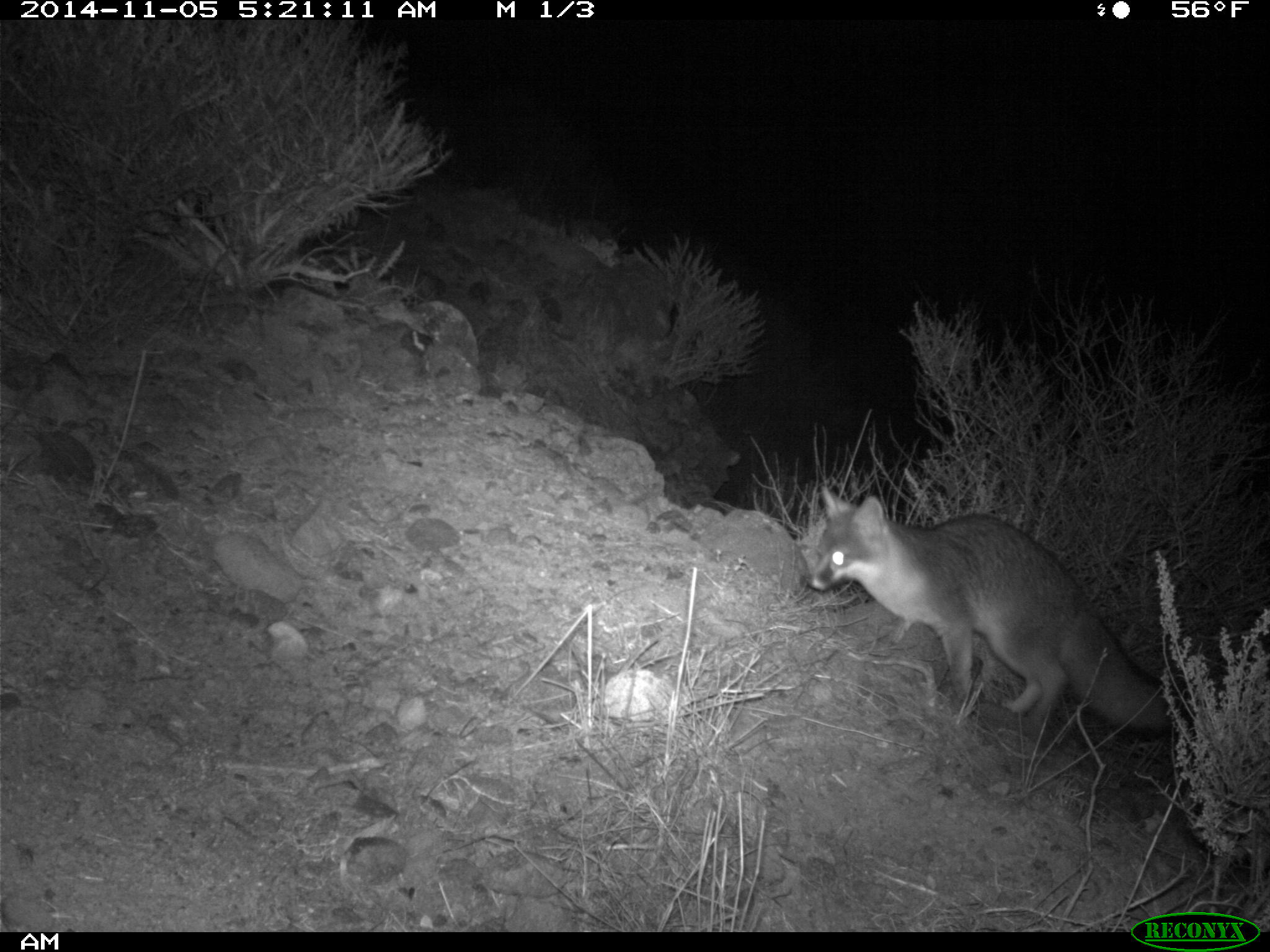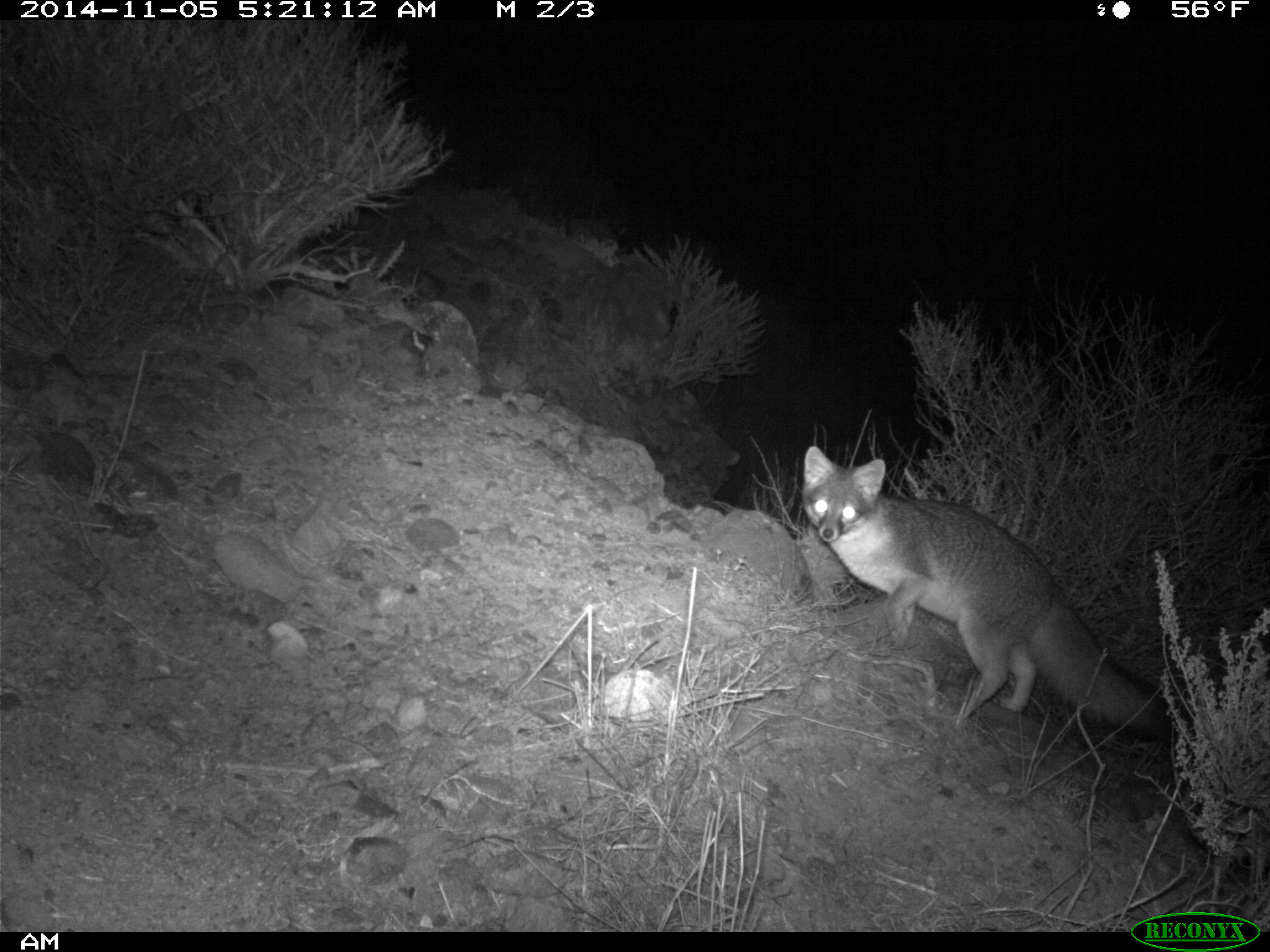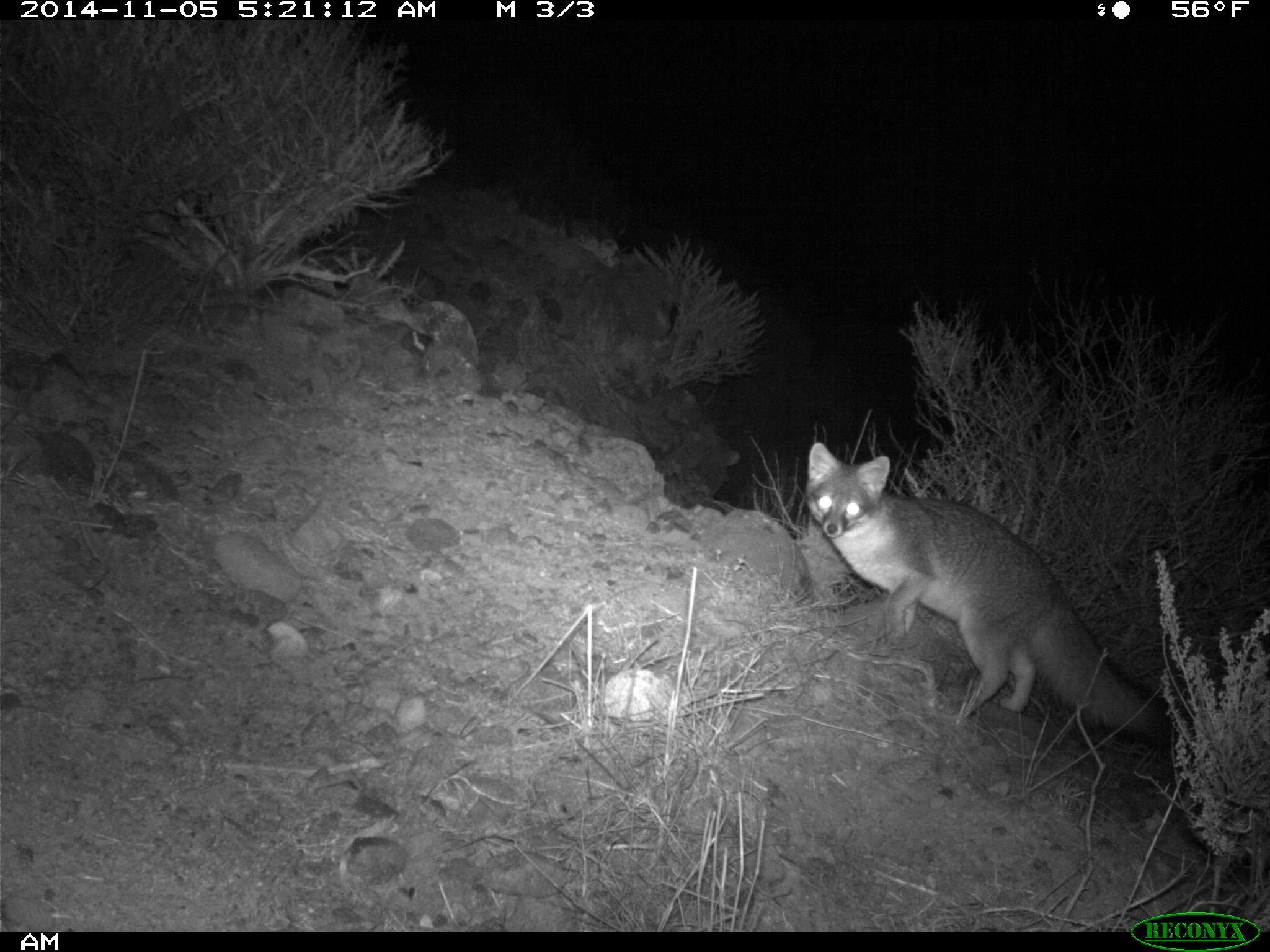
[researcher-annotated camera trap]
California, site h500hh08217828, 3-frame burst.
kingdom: Animalia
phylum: Chordata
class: Mammalia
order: Carnivora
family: Canidae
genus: Urocyon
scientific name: Urocyon littoralis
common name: island fox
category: fox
Fox (island fox) (Urocyon littoralis).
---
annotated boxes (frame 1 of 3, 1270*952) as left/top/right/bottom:
fox: 805/485/1184/738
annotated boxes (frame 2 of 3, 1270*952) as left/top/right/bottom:
fox: 801/446/1155/728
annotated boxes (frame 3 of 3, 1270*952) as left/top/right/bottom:
fox: 803/441/1178/746